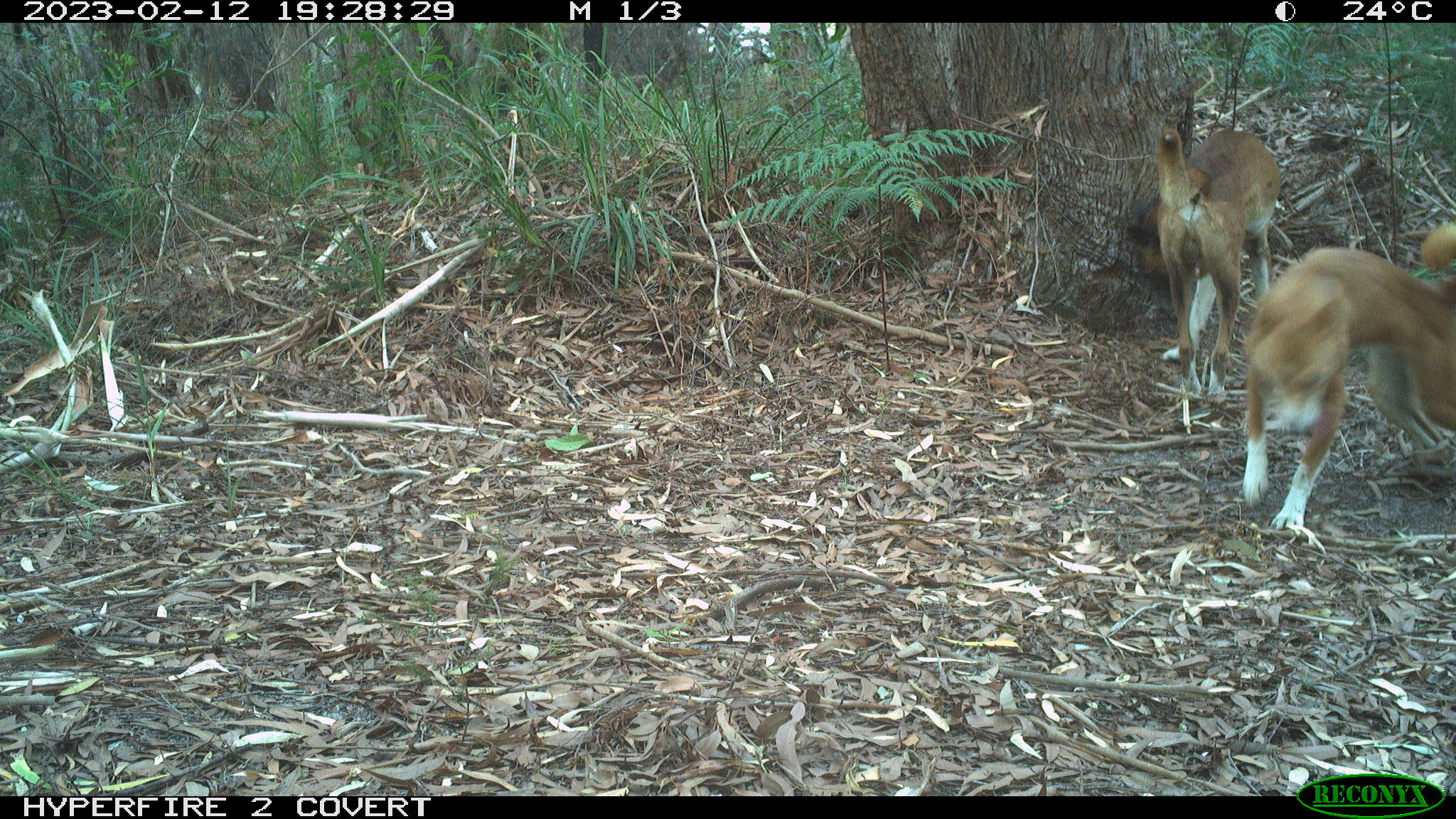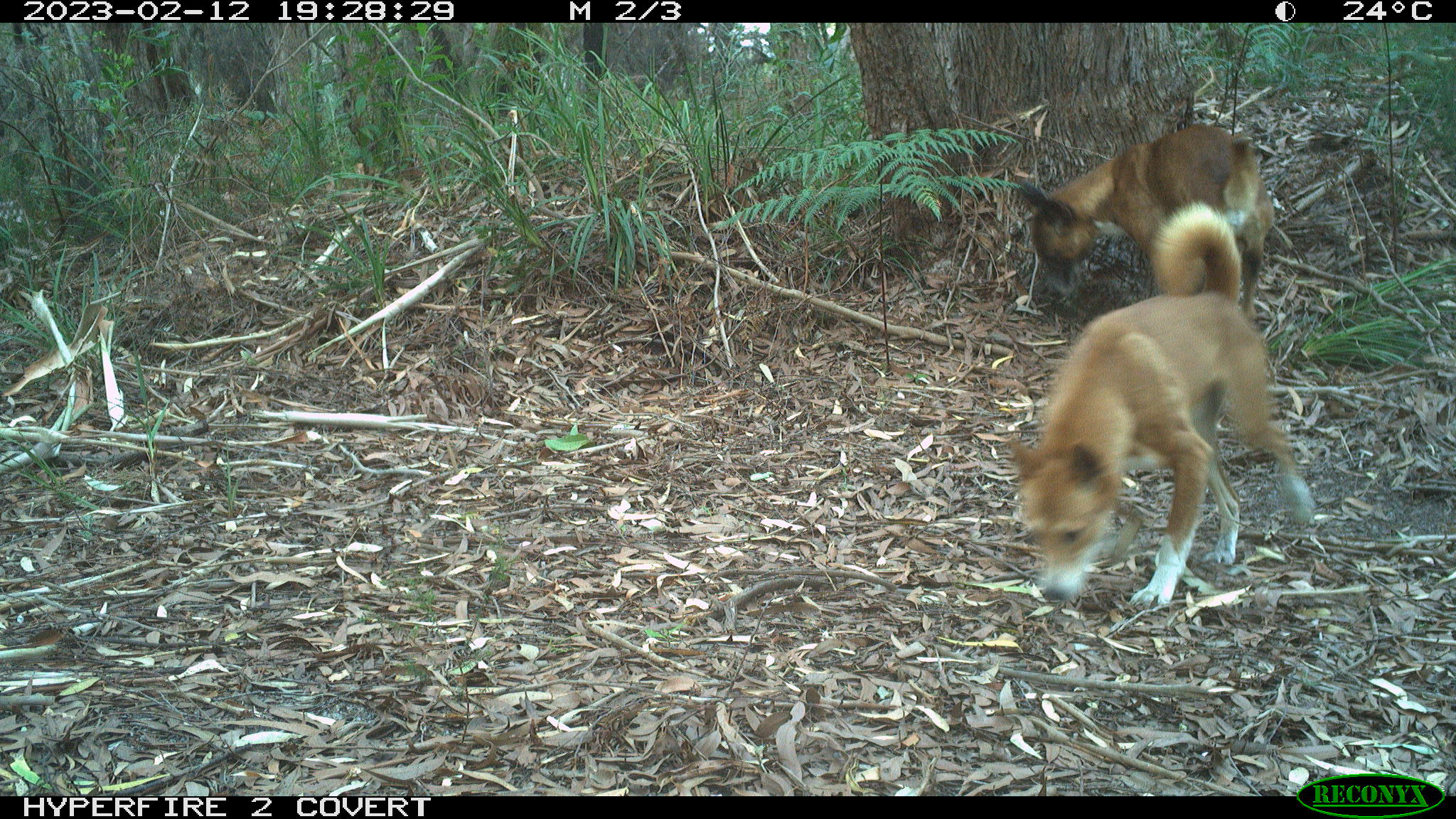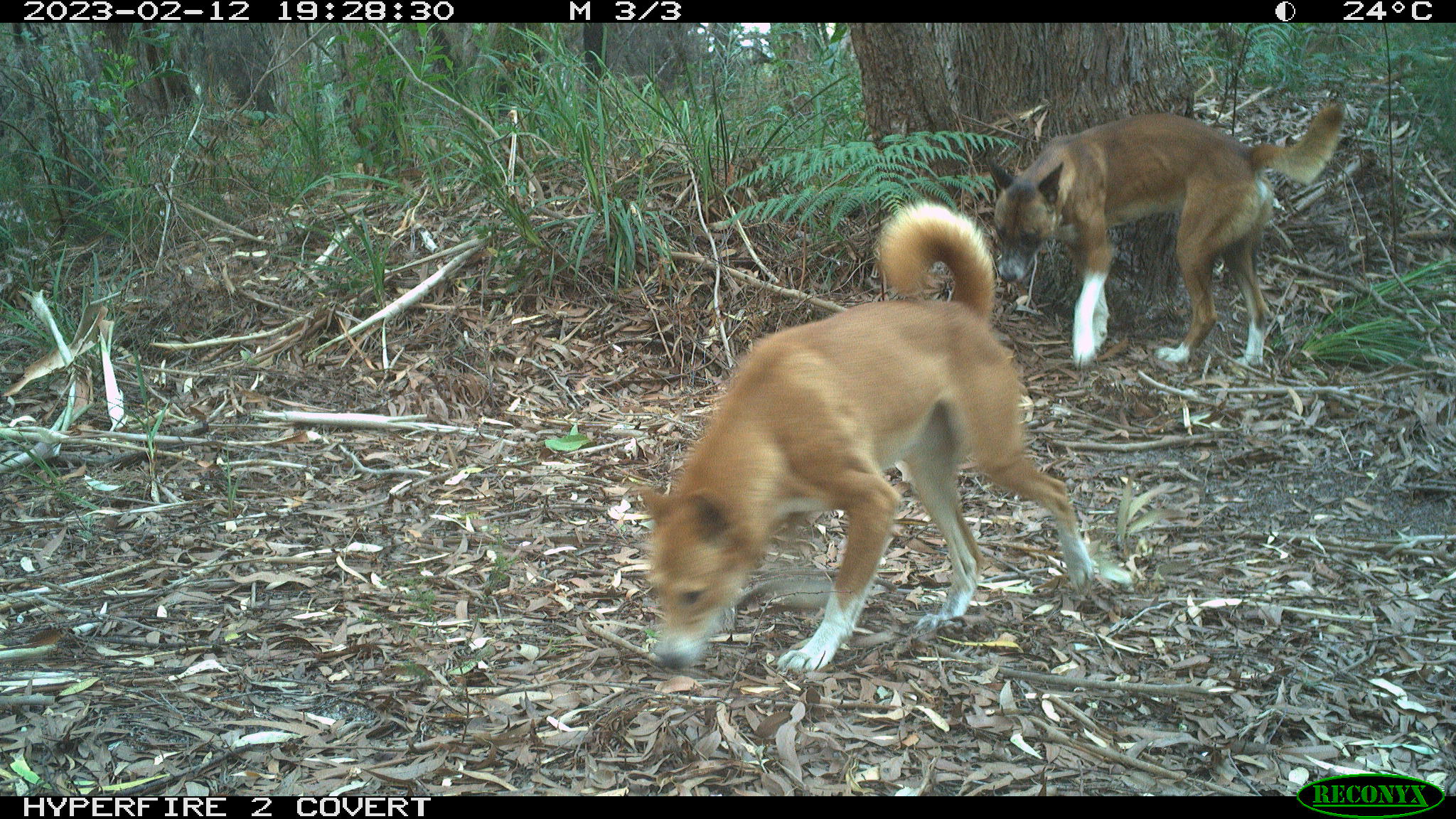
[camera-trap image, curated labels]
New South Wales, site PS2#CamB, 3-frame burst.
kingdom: Animalia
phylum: Chordata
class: Mammalia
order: Carnivora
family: Canidae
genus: Canis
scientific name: Canis familiaris dingo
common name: dingo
Dingo (Canis familiaris dingo).